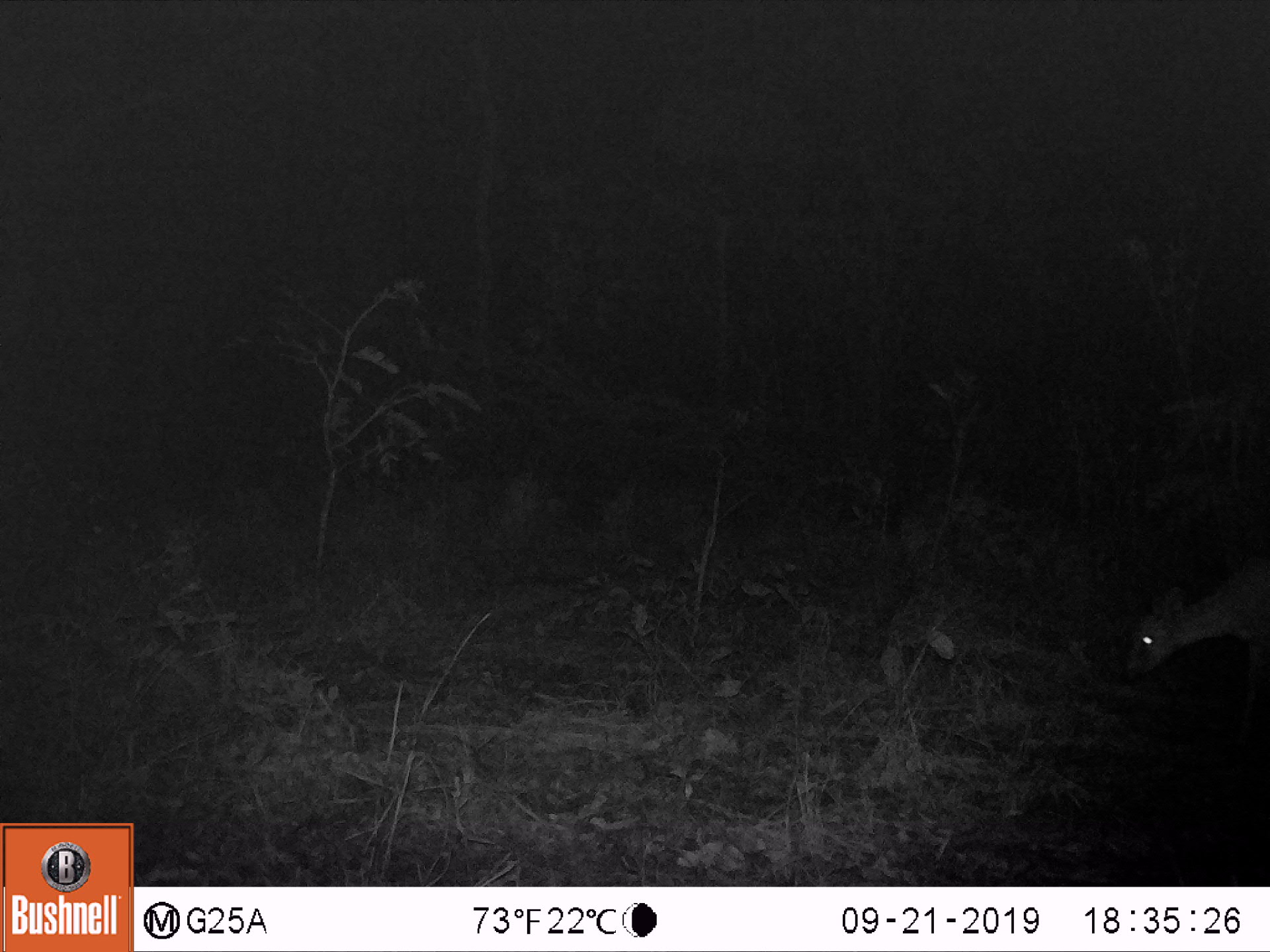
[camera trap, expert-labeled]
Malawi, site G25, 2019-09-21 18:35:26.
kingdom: Animalia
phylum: Chordata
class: Mammalia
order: Artiodactyla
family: Bovidae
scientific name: Antilopinae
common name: small antelope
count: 1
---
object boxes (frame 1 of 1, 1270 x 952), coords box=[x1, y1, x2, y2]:
small antelope: box=[1118, 551, 1266, 690]